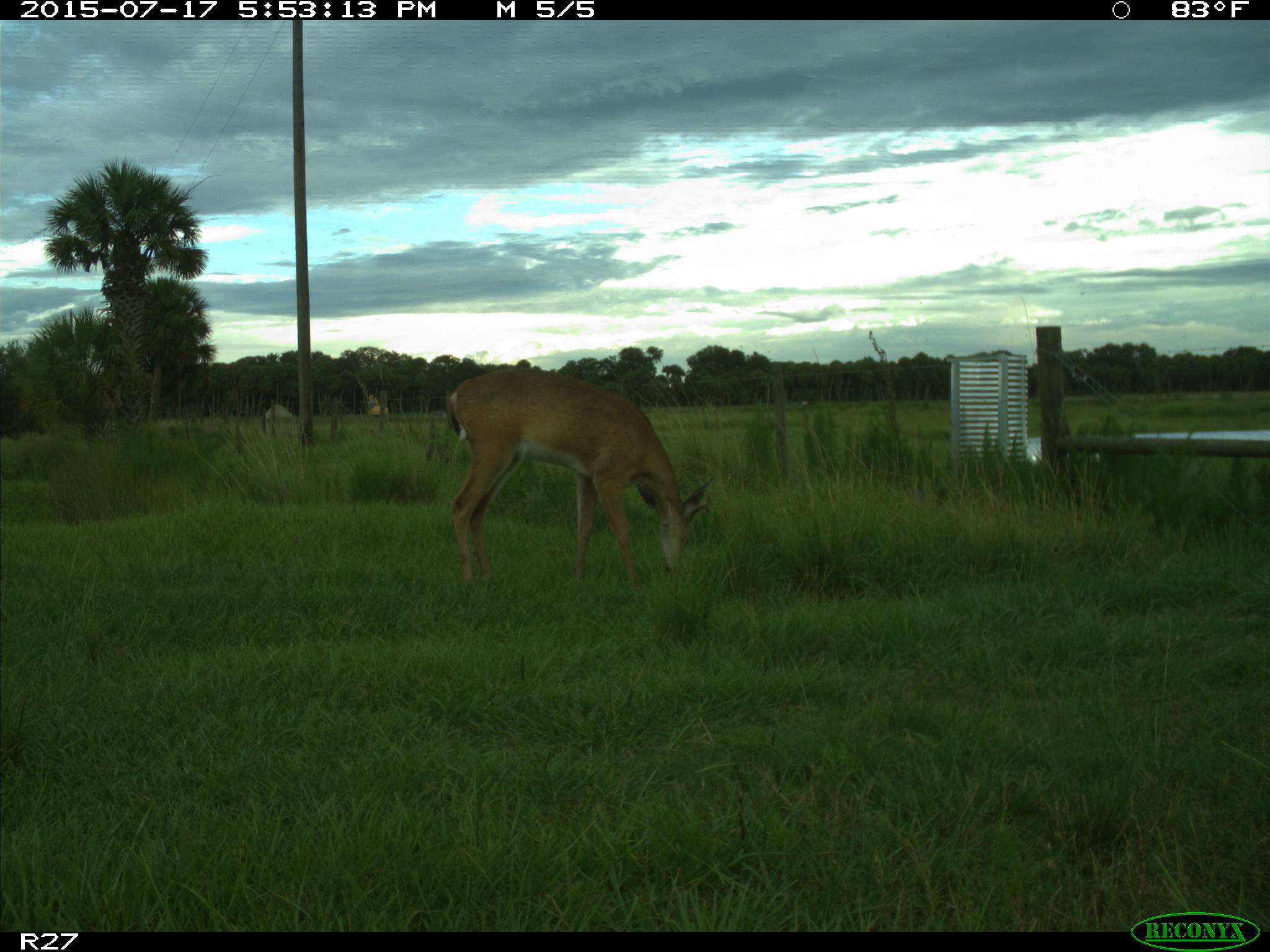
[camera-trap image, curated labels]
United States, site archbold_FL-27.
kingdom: Animalia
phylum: Chordata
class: Mammalia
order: Artiodactyla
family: Cervidae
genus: Odocoileus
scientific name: Odocoileus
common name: deer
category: unidentified deer